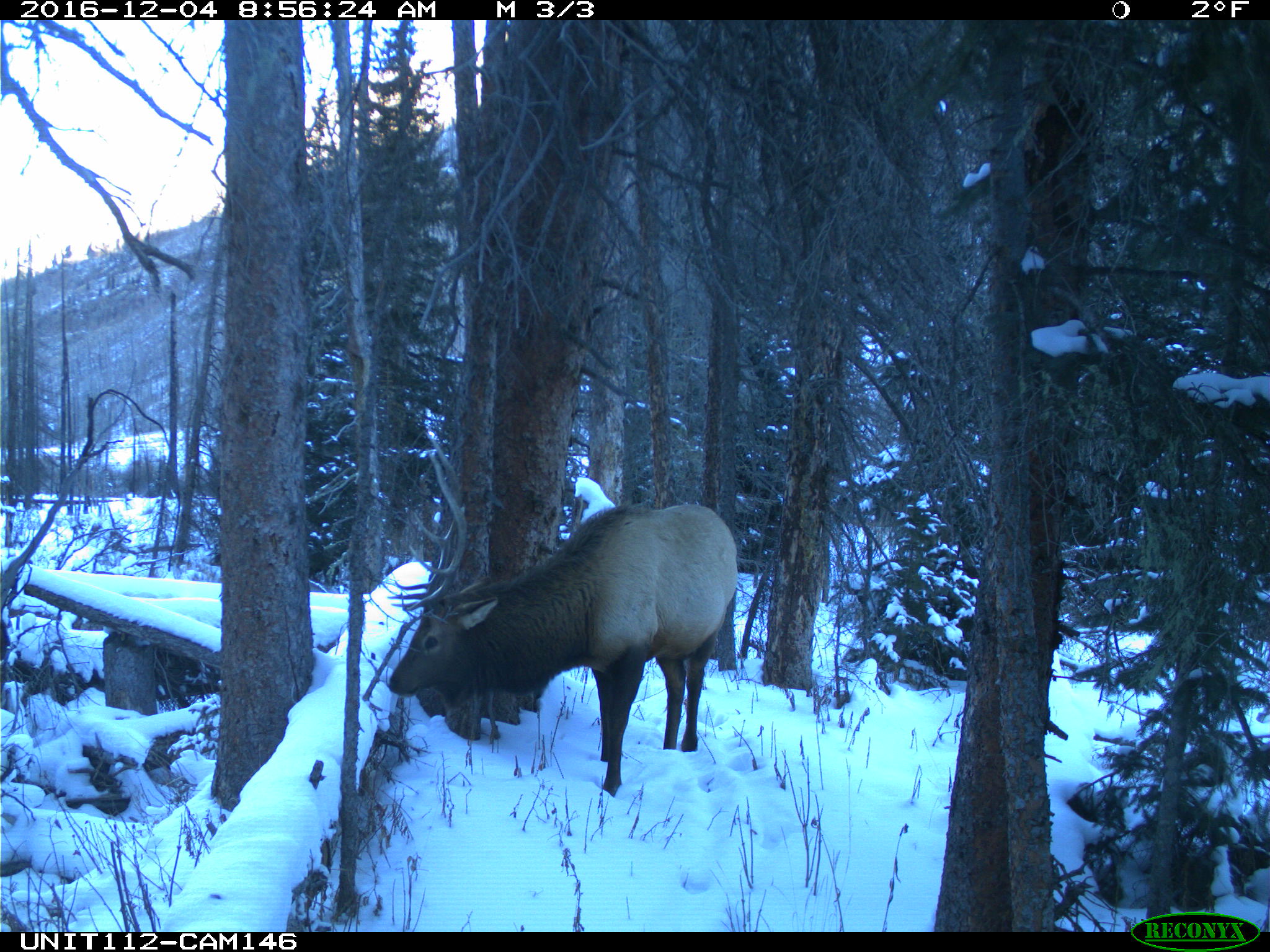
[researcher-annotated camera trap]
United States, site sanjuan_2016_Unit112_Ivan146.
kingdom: Animalia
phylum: Chordata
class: Mammalia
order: Artiodactyla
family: Cervidae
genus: Cervus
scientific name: Cervus elaphus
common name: red deer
Cervus elaphus (red deer).